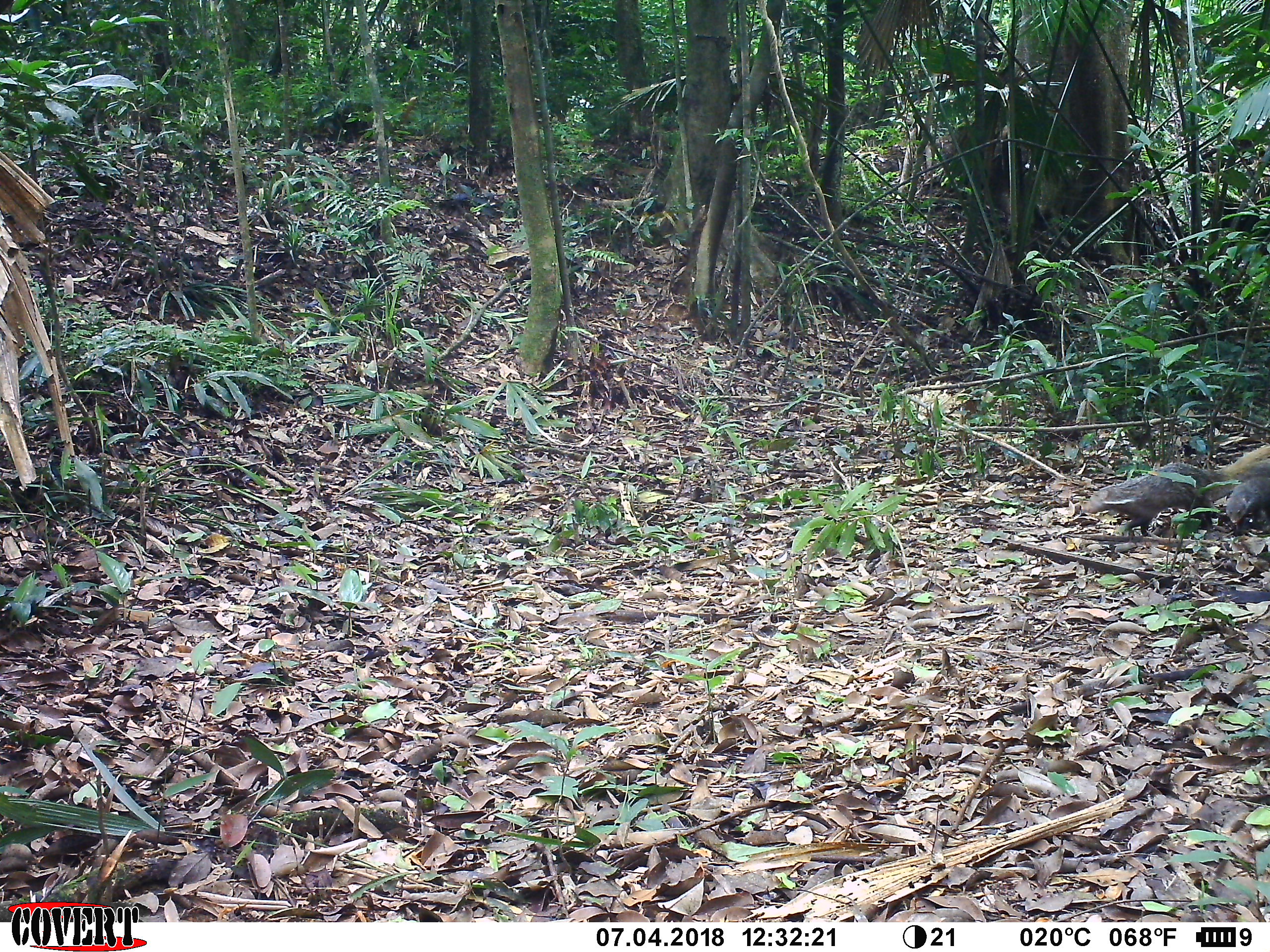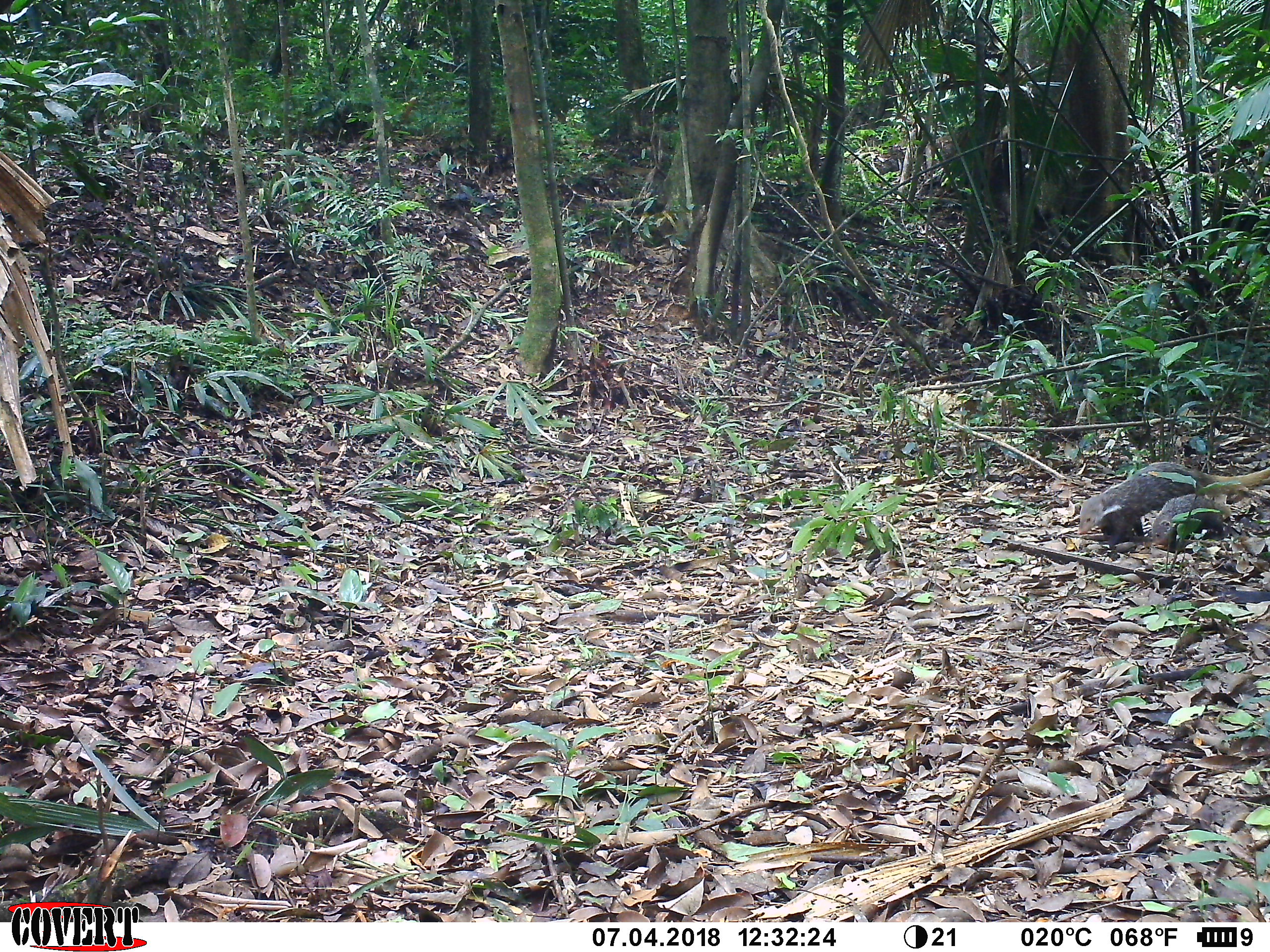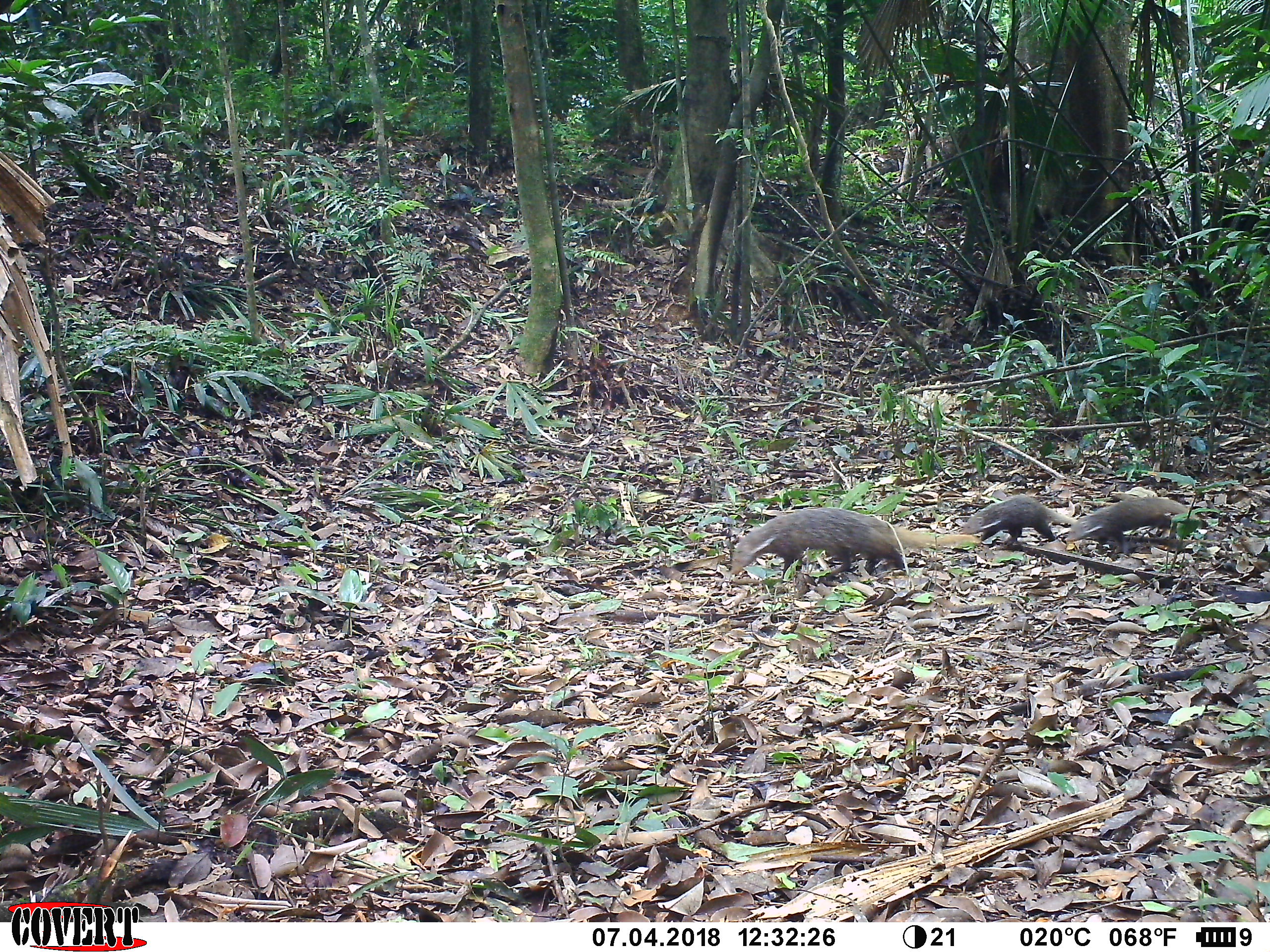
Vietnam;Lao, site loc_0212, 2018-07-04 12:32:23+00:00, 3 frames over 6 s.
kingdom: Animalia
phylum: Chordata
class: Mammalia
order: Carnivora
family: Herpestidae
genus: Urva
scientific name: Urva urva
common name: crab-eating mongoose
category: crab eating mongoose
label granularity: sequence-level